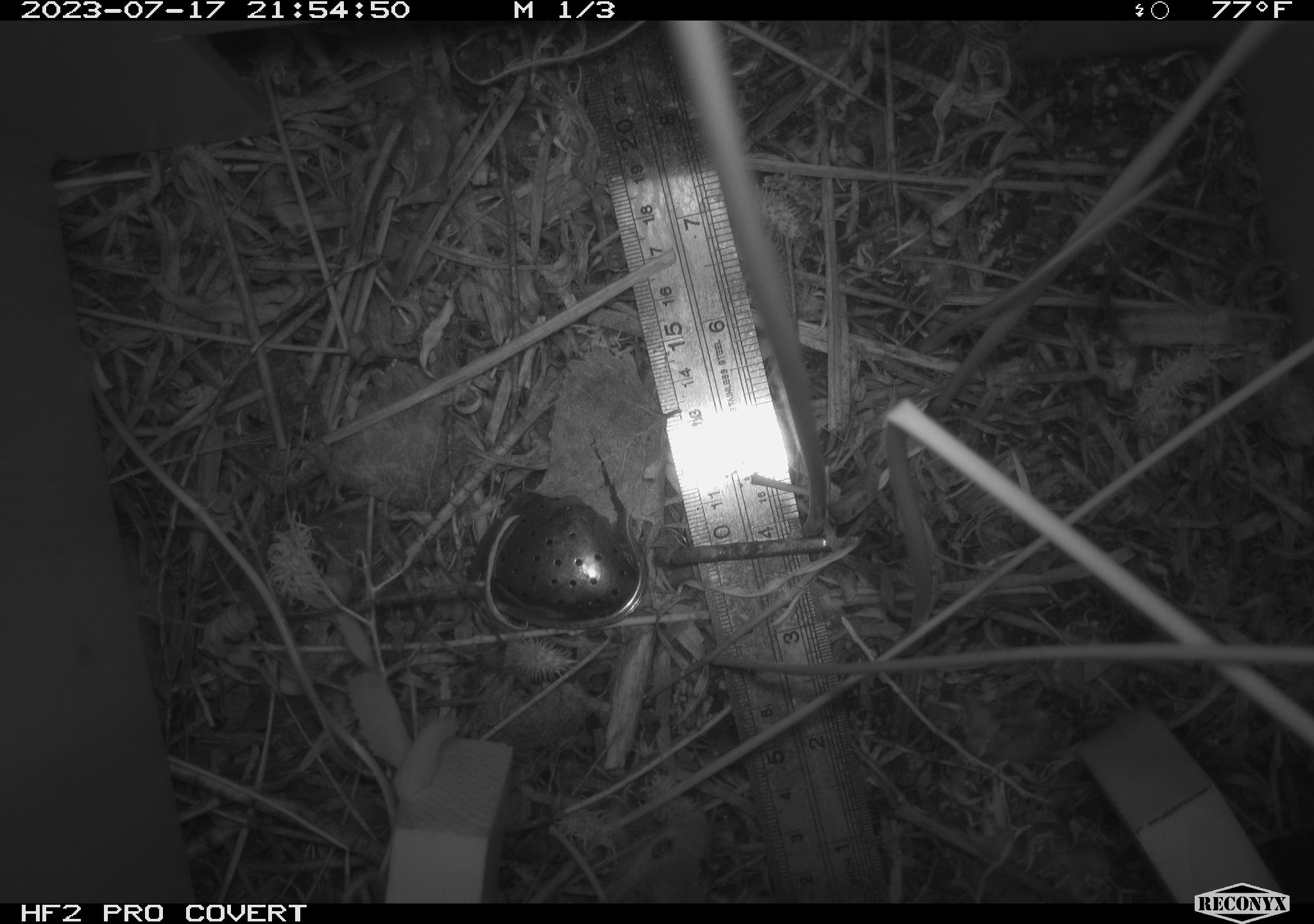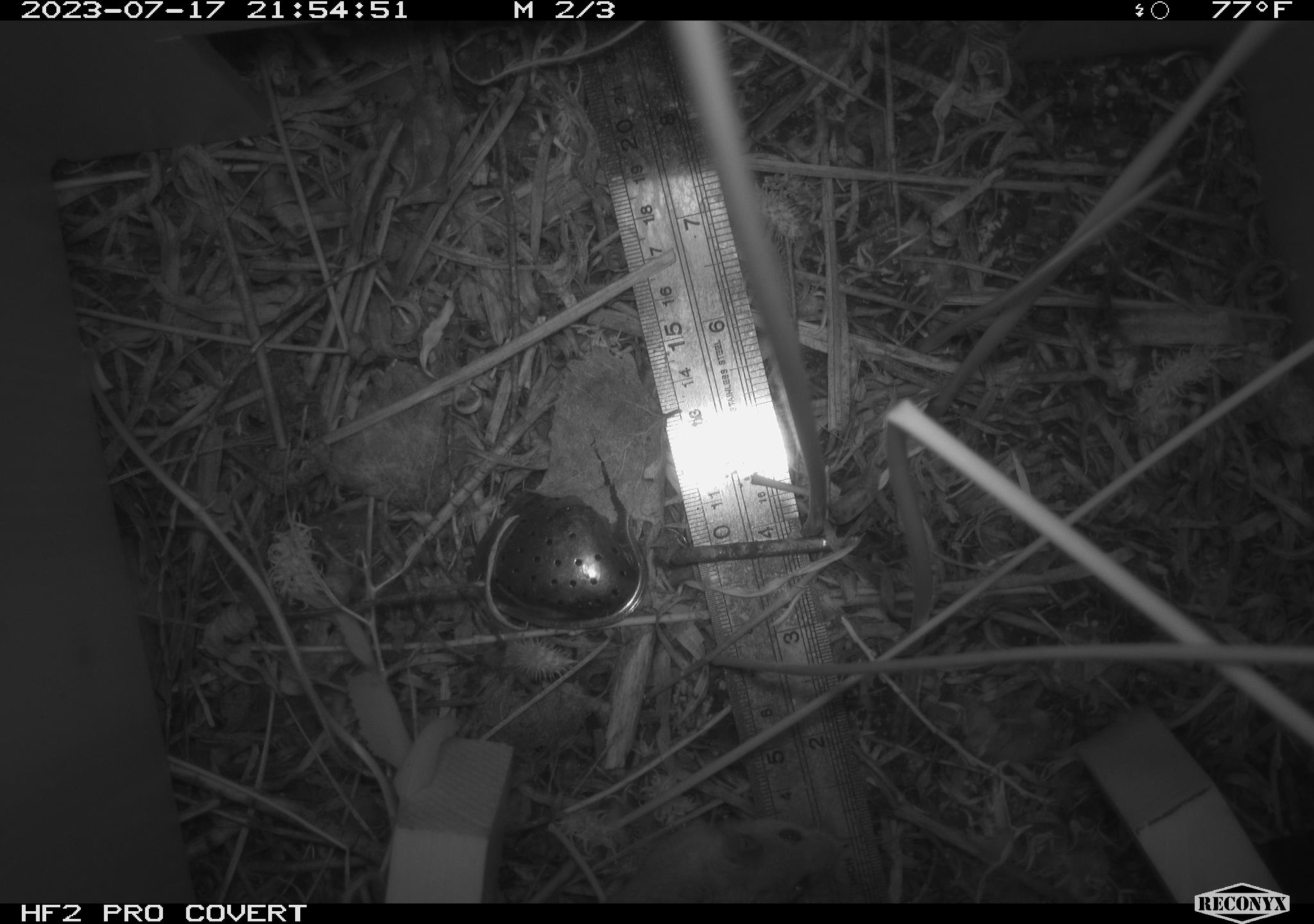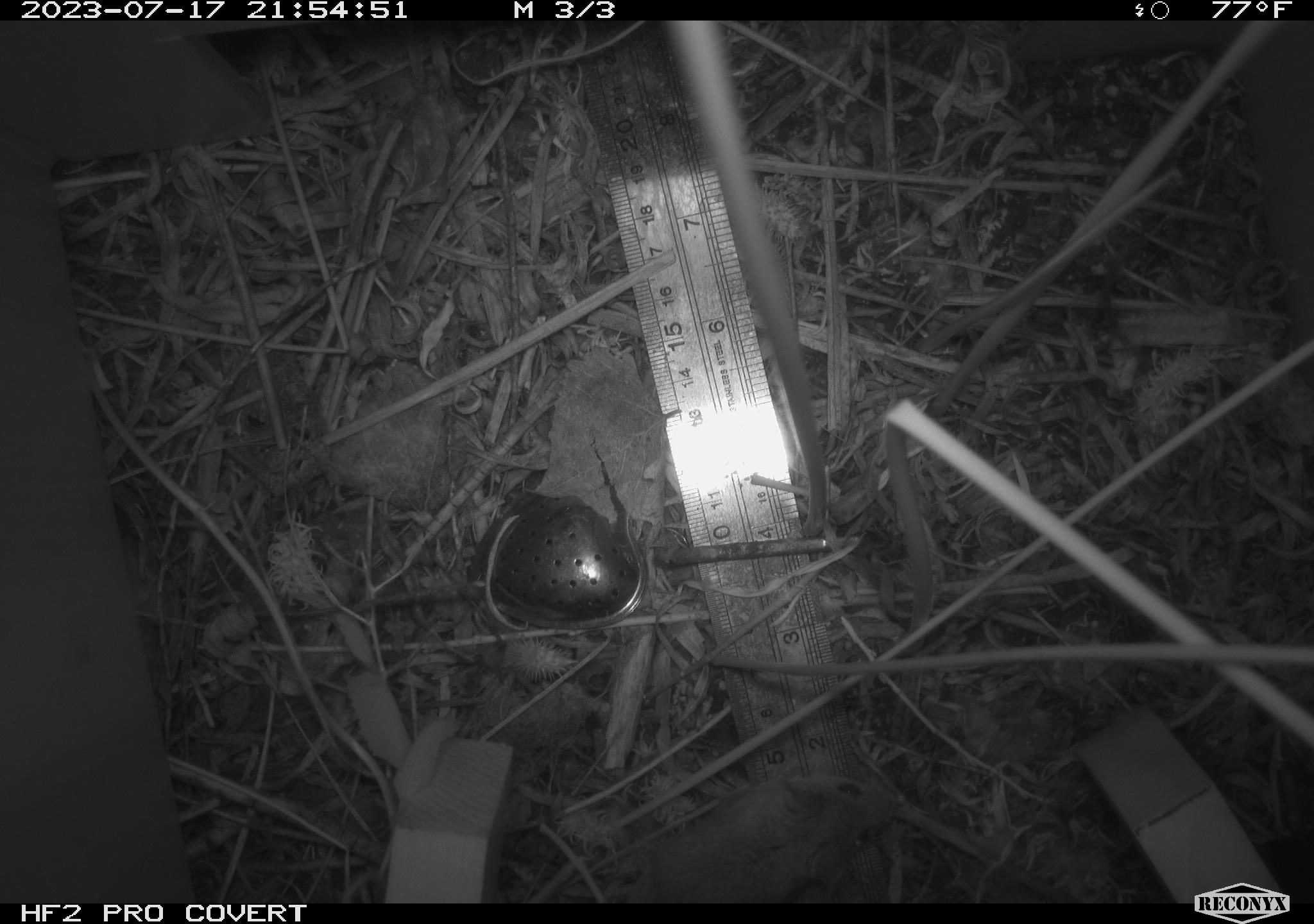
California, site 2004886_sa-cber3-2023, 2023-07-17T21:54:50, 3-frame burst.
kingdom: Animalia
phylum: Chordata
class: Mammalia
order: Rodentia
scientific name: Rodentia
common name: mouse species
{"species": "mouse species (Rodentia)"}